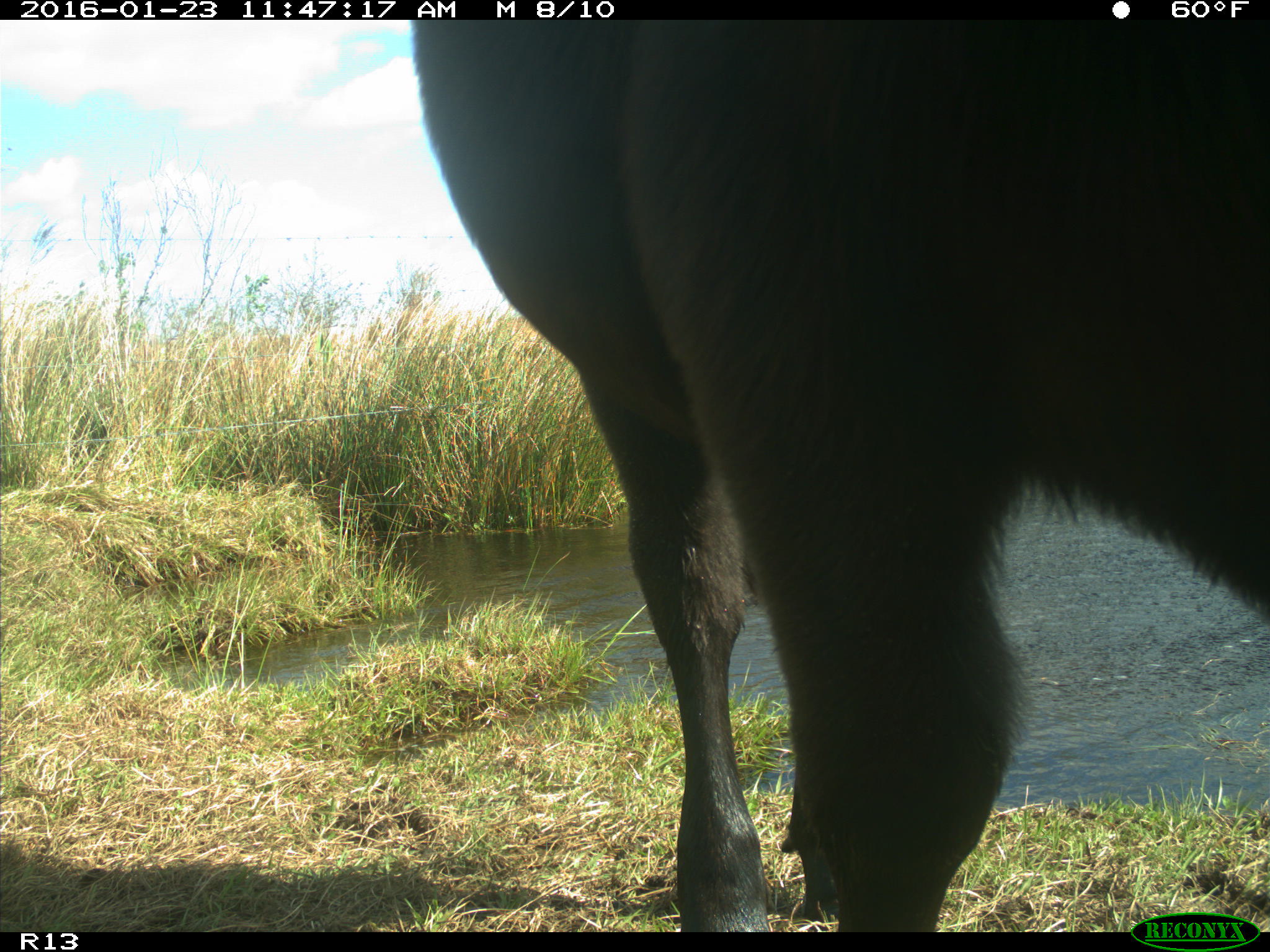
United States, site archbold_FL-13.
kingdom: Animalia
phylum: Chordata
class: Mammalia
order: Artiodactyla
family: Bovidae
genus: Bos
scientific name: Bos taurus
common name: domestic cow